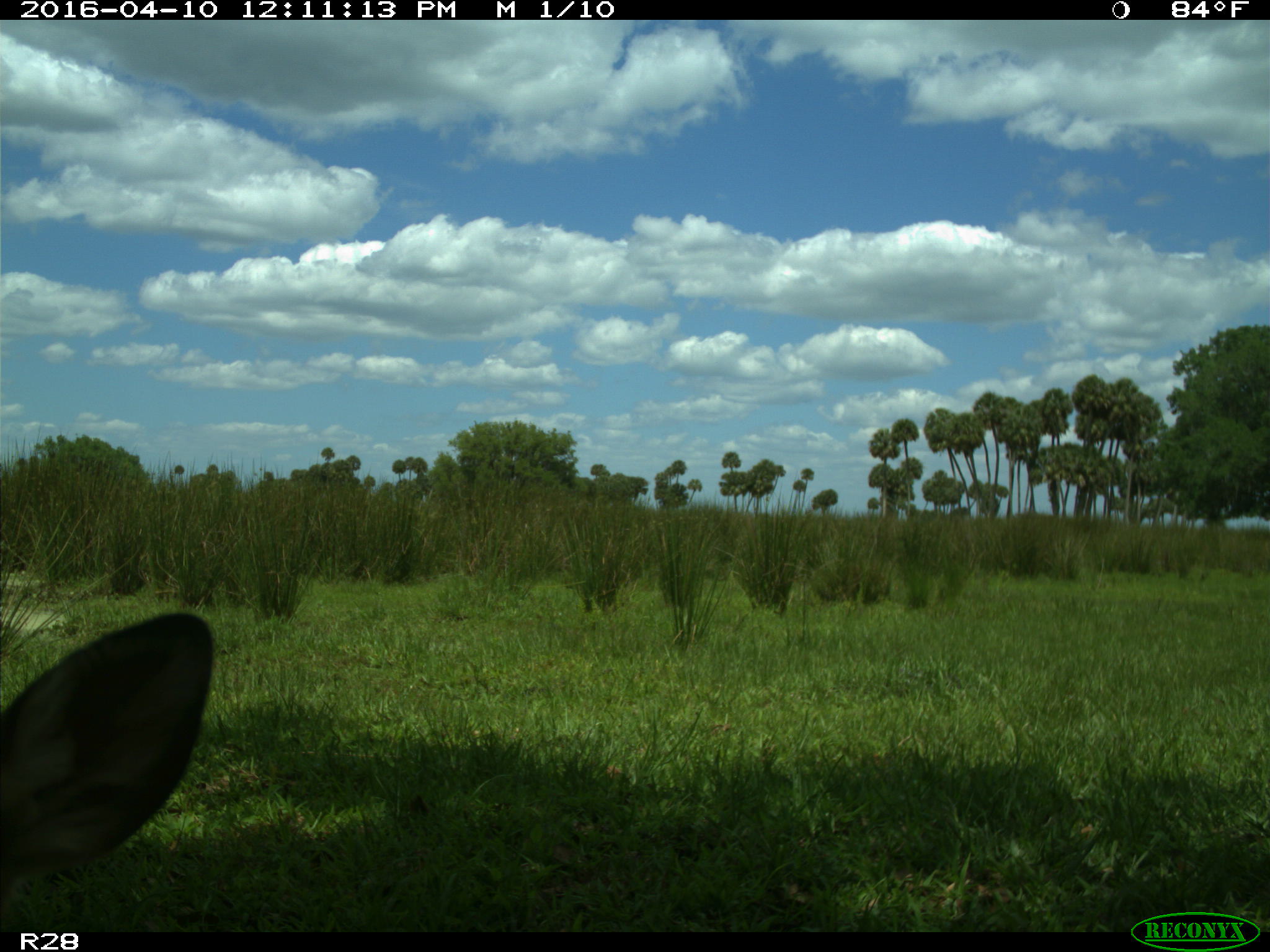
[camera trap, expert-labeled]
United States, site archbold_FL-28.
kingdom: Animalia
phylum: Chordata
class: Mammalia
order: Artiodactyla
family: Cervidae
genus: Odocoileus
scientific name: Odocoileus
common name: deer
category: unidentified deer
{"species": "unidentified deer (deer) (Odocoileus)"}